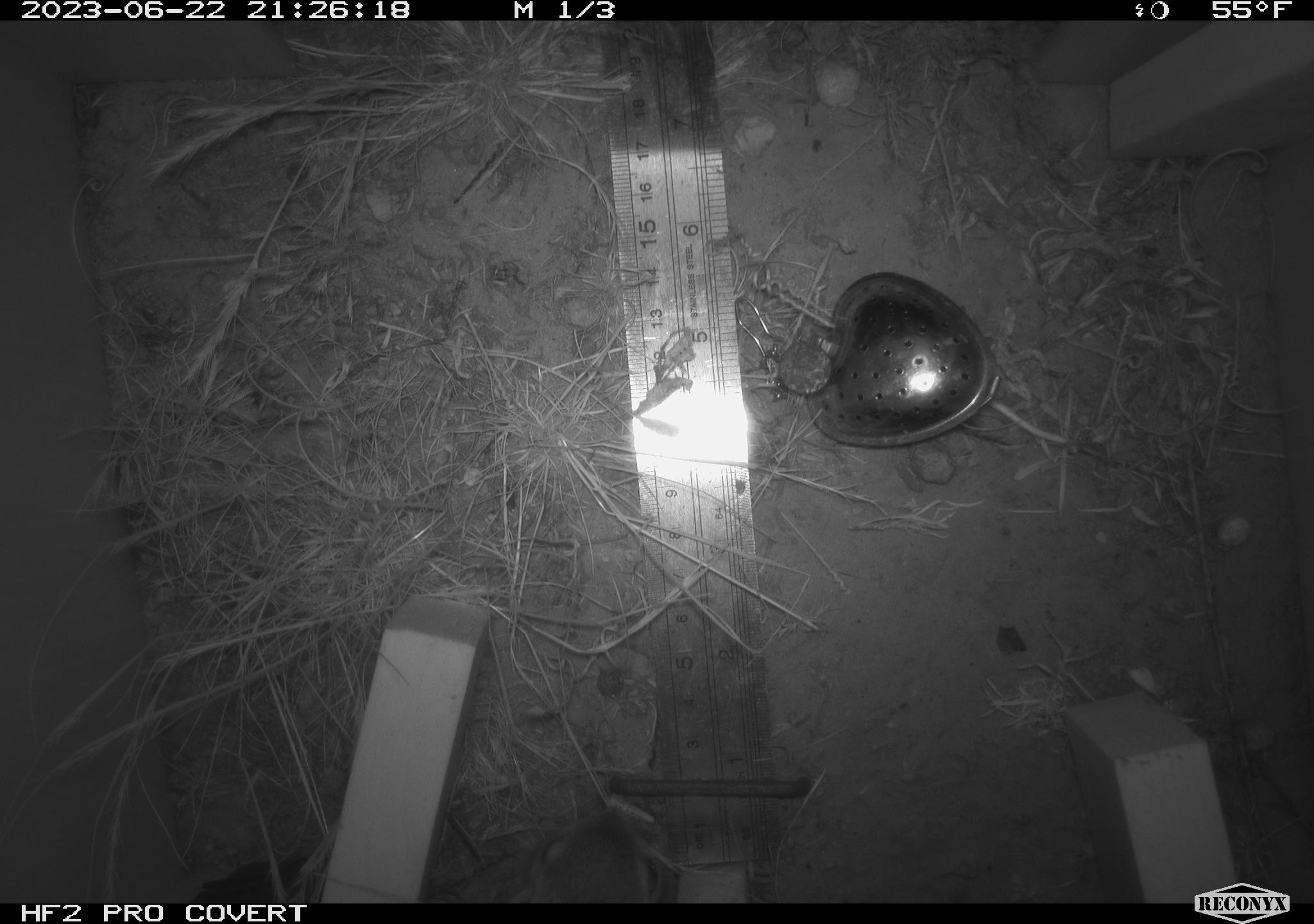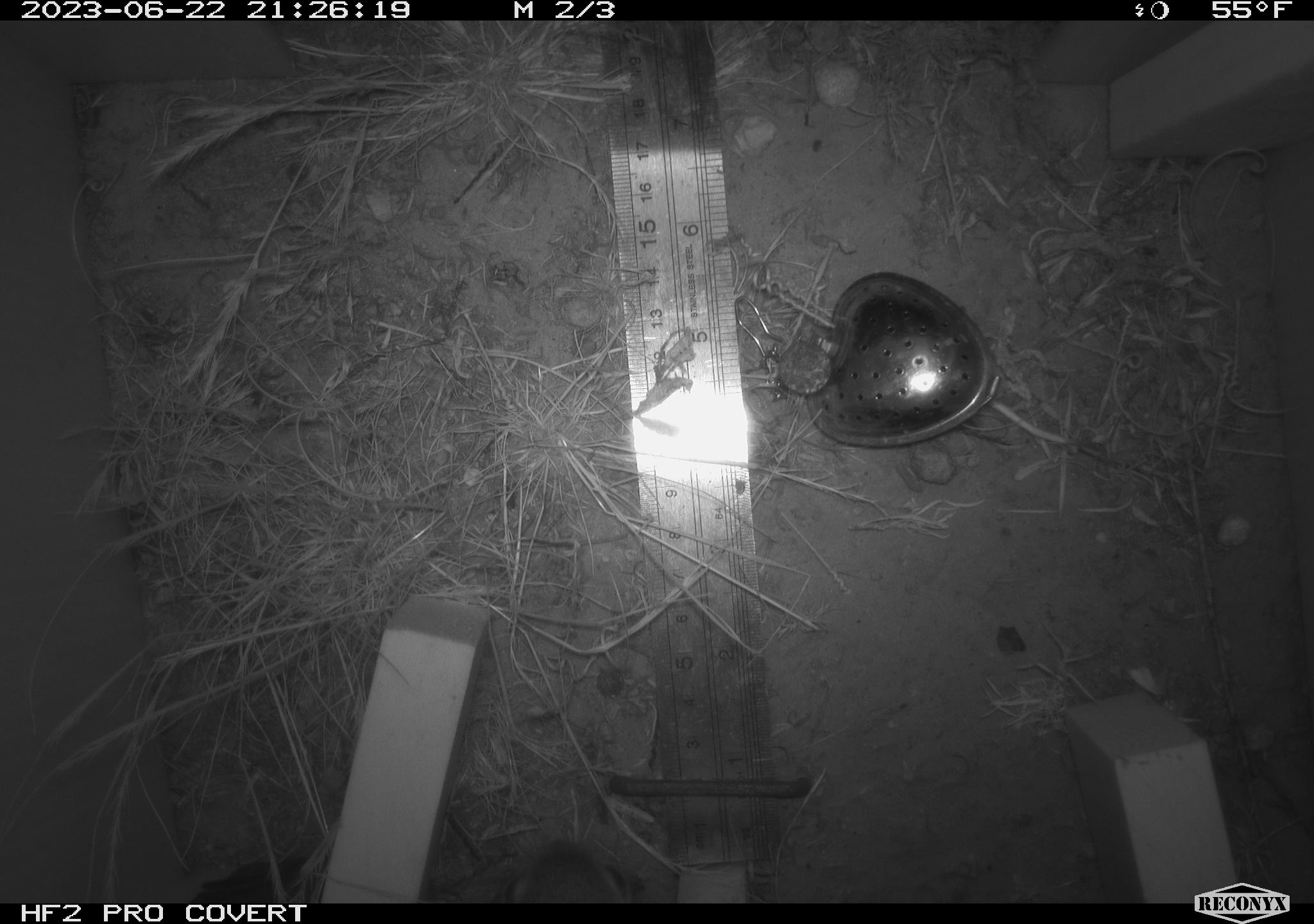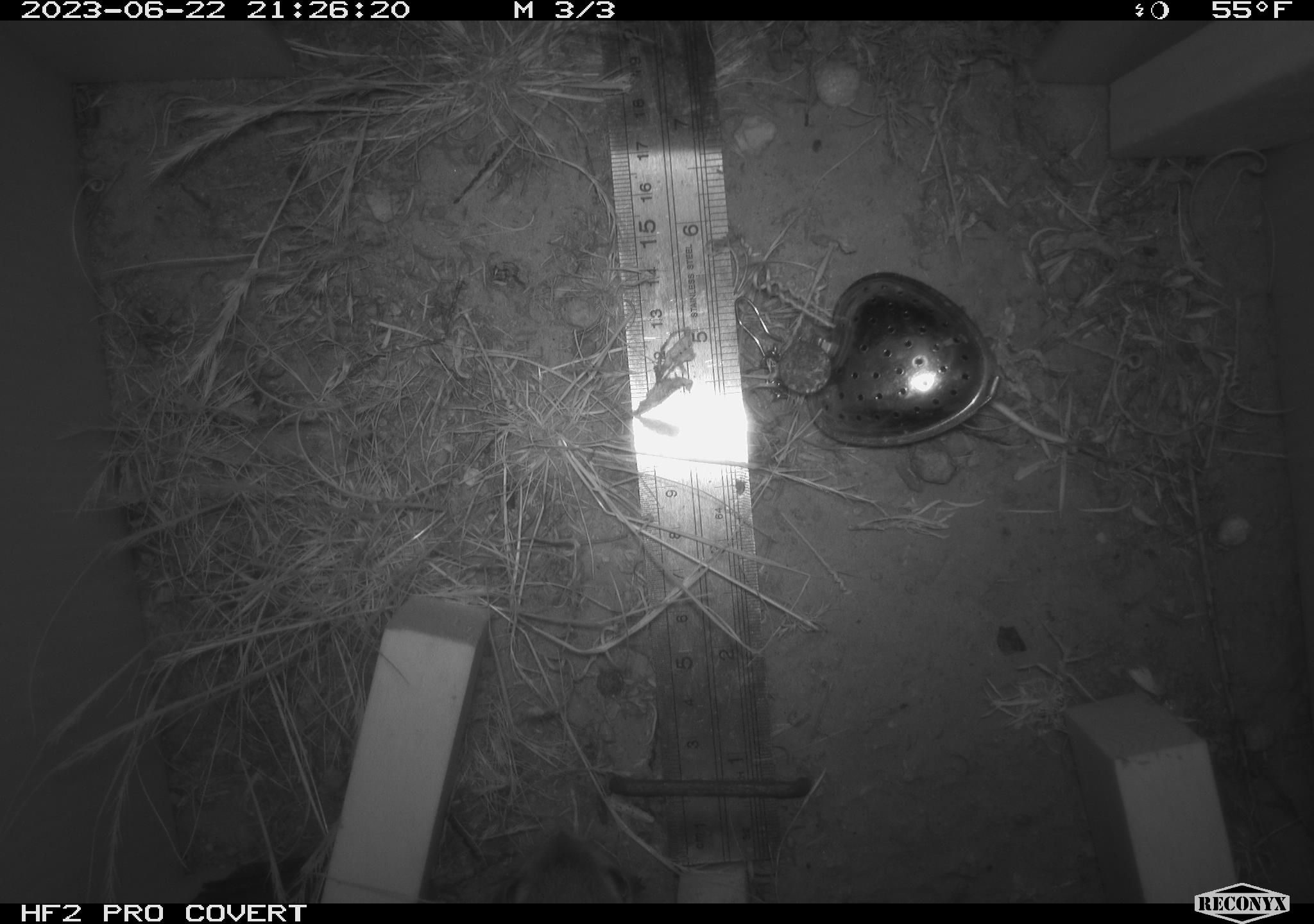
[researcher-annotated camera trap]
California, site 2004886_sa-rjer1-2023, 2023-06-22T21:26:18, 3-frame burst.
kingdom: Animalia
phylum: Chordata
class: Mammalia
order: Rodentia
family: Heteromyidae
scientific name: Heteromyidae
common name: kangaroo rats and pocket mice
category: heteromyidae family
Heteromyidae family (kangaroo rats and pocket mice) (Heteromyidae).